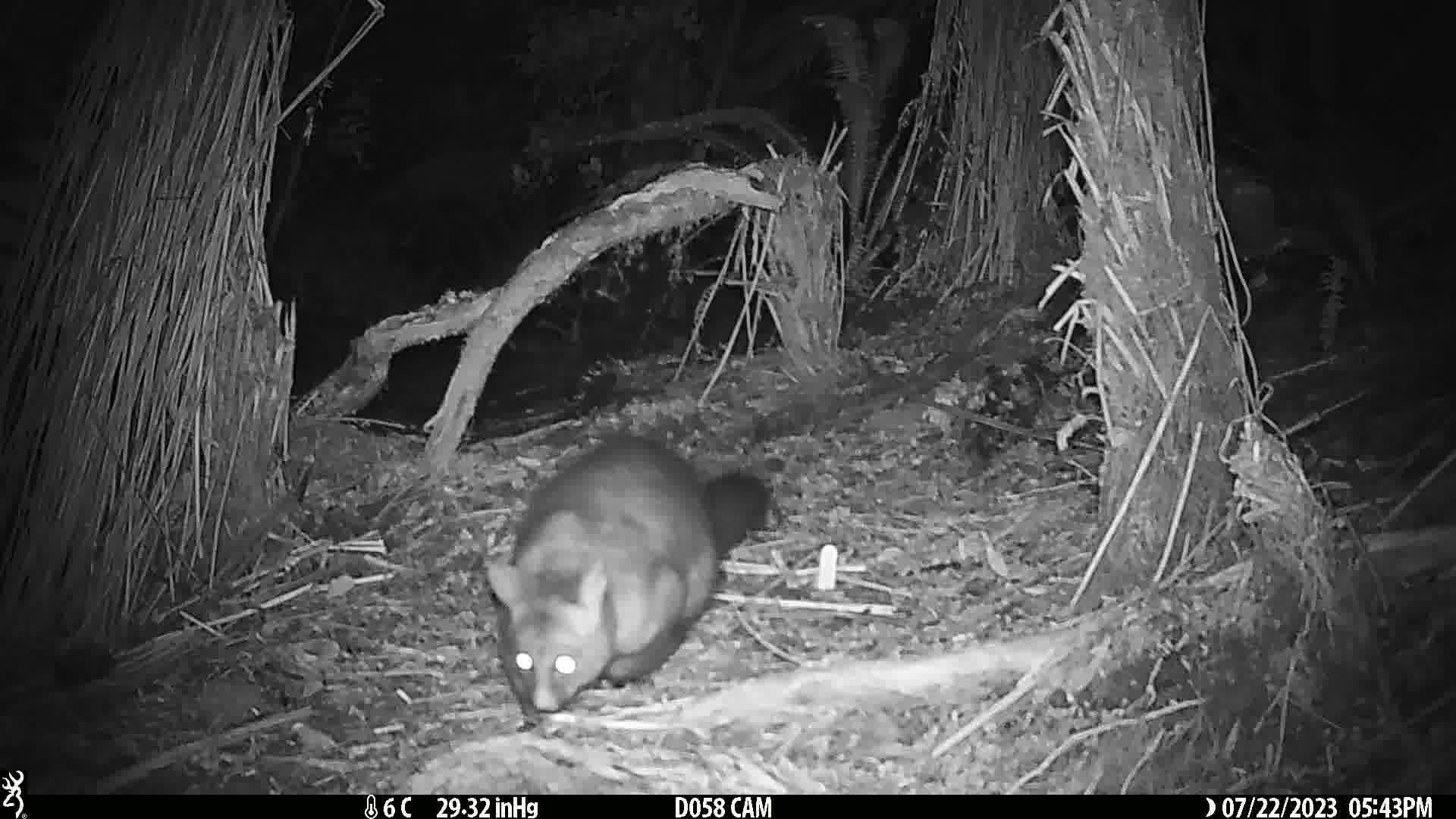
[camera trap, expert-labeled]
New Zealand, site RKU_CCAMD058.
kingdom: Animalia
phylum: Chordata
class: Mammalia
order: Diprotodontia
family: Phalangeridae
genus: Trichosurus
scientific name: Trichosurus vulpecula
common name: common brushtail possum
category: possum